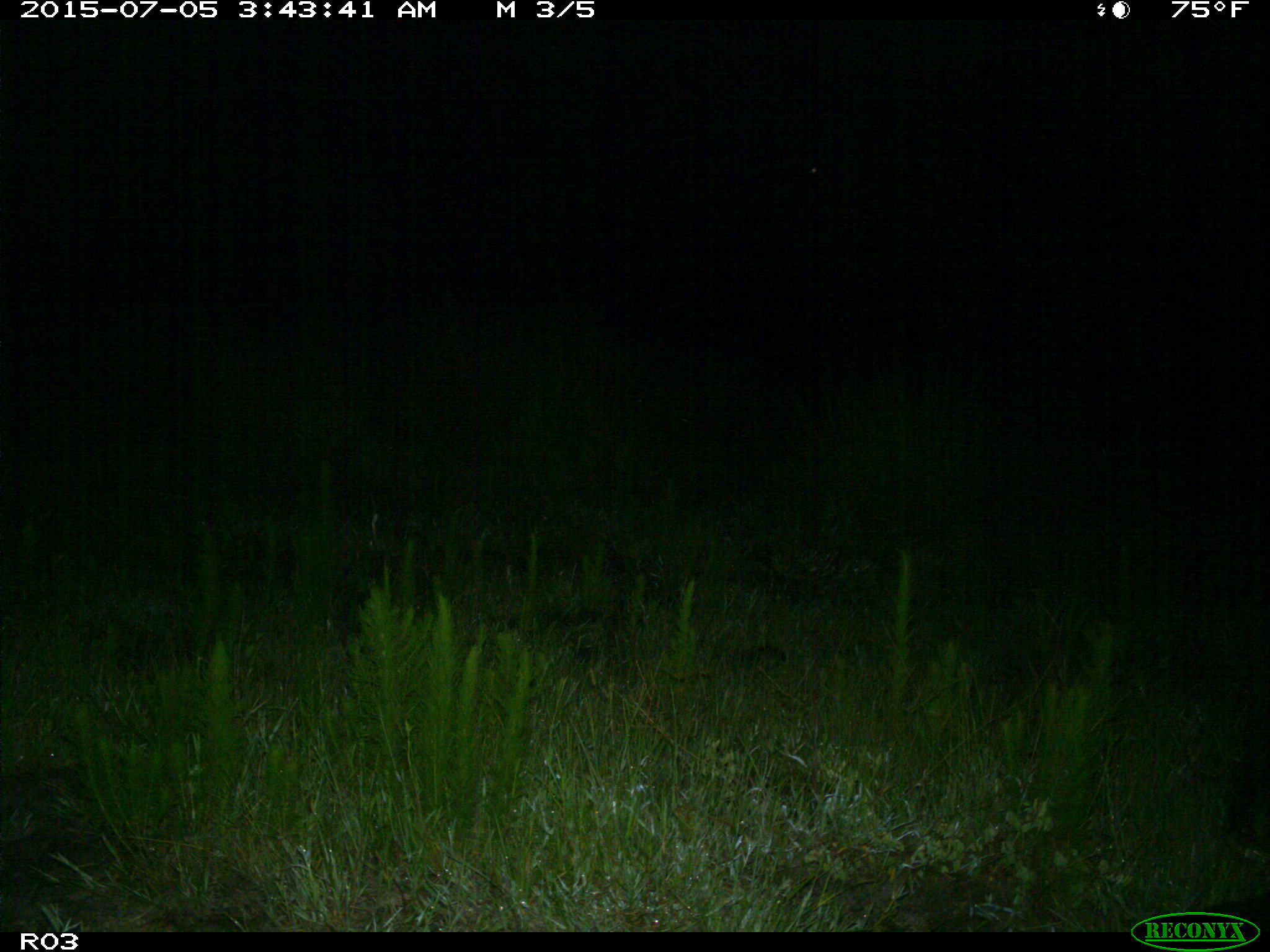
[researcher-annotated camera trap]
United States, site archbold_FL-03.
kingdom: Animalia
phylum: Chordata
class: Mammalia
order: Artiodactyla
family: Suidae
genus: Sus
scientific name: Sus scrofa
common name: wild boar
Sus scrofa (wild boar).